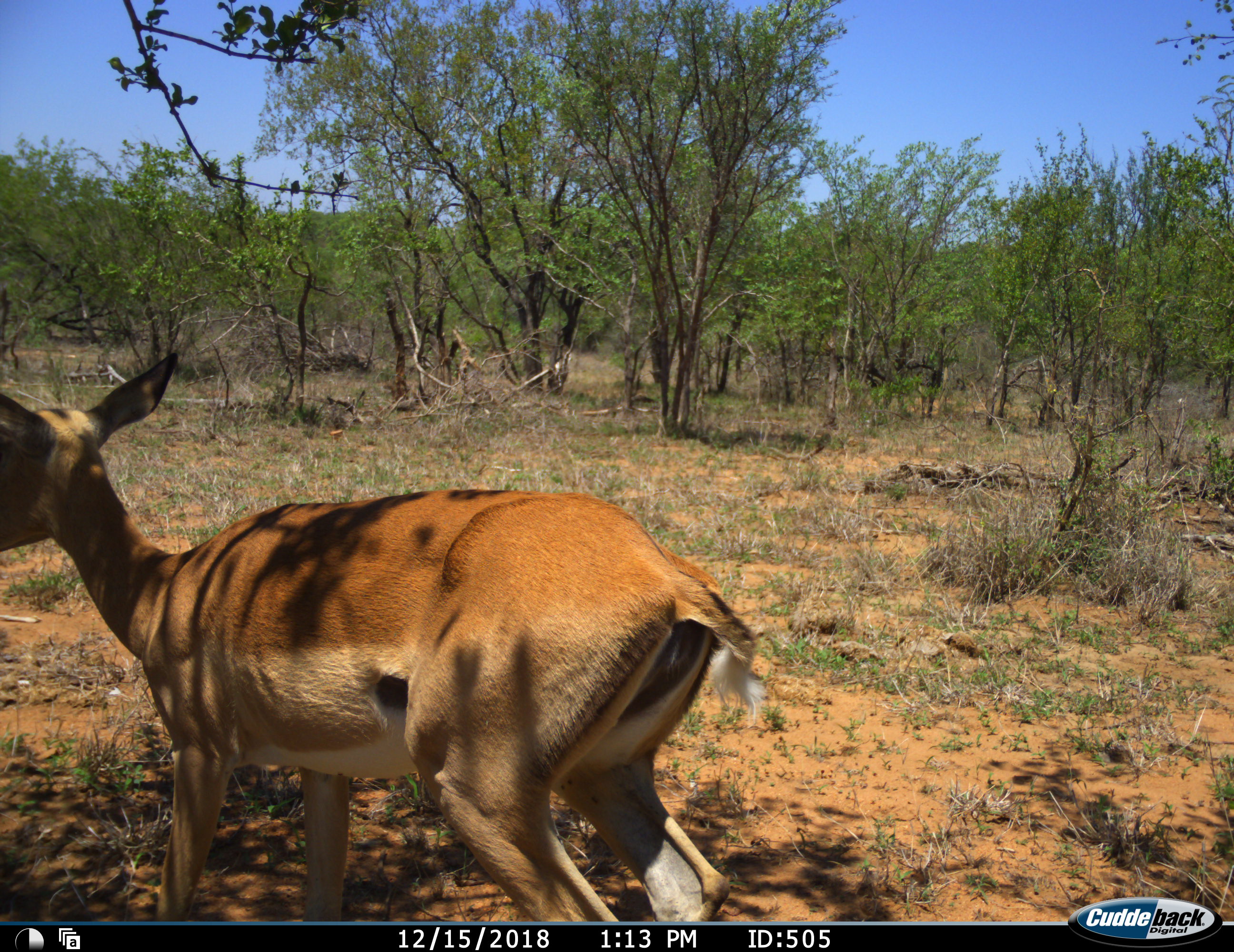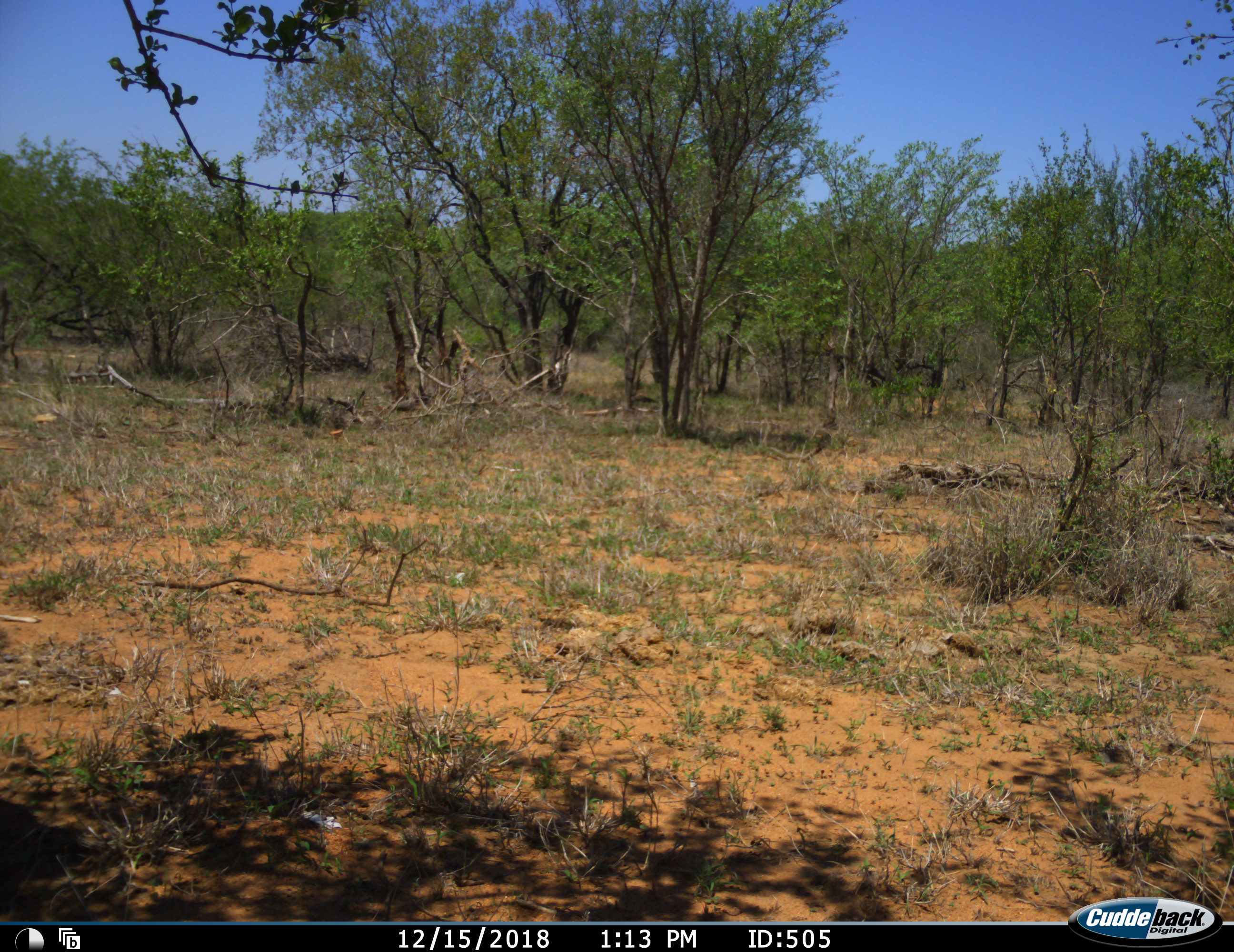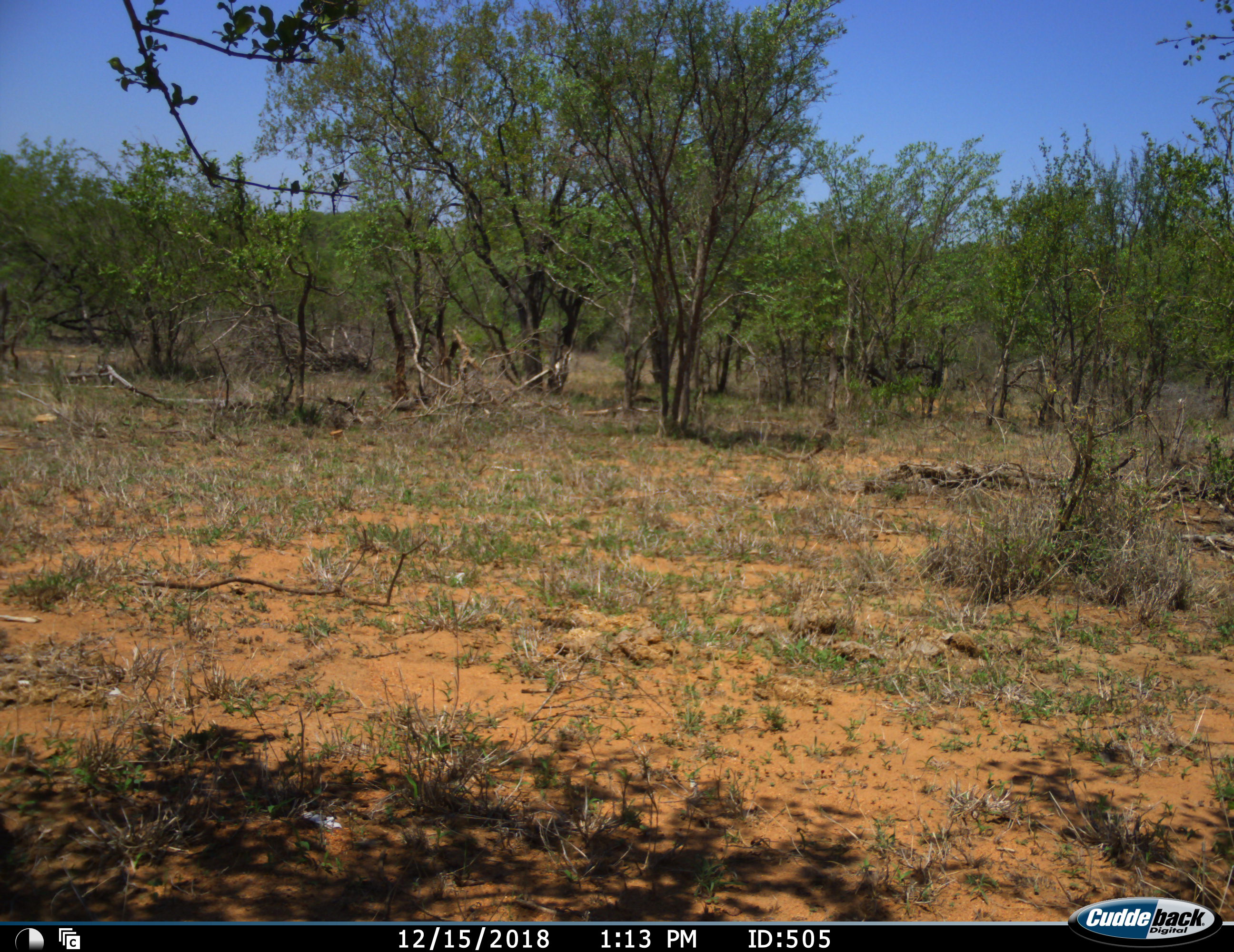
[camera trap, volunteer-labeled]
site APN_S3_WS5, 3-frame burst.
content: unidentified animal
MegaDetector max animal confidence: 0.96